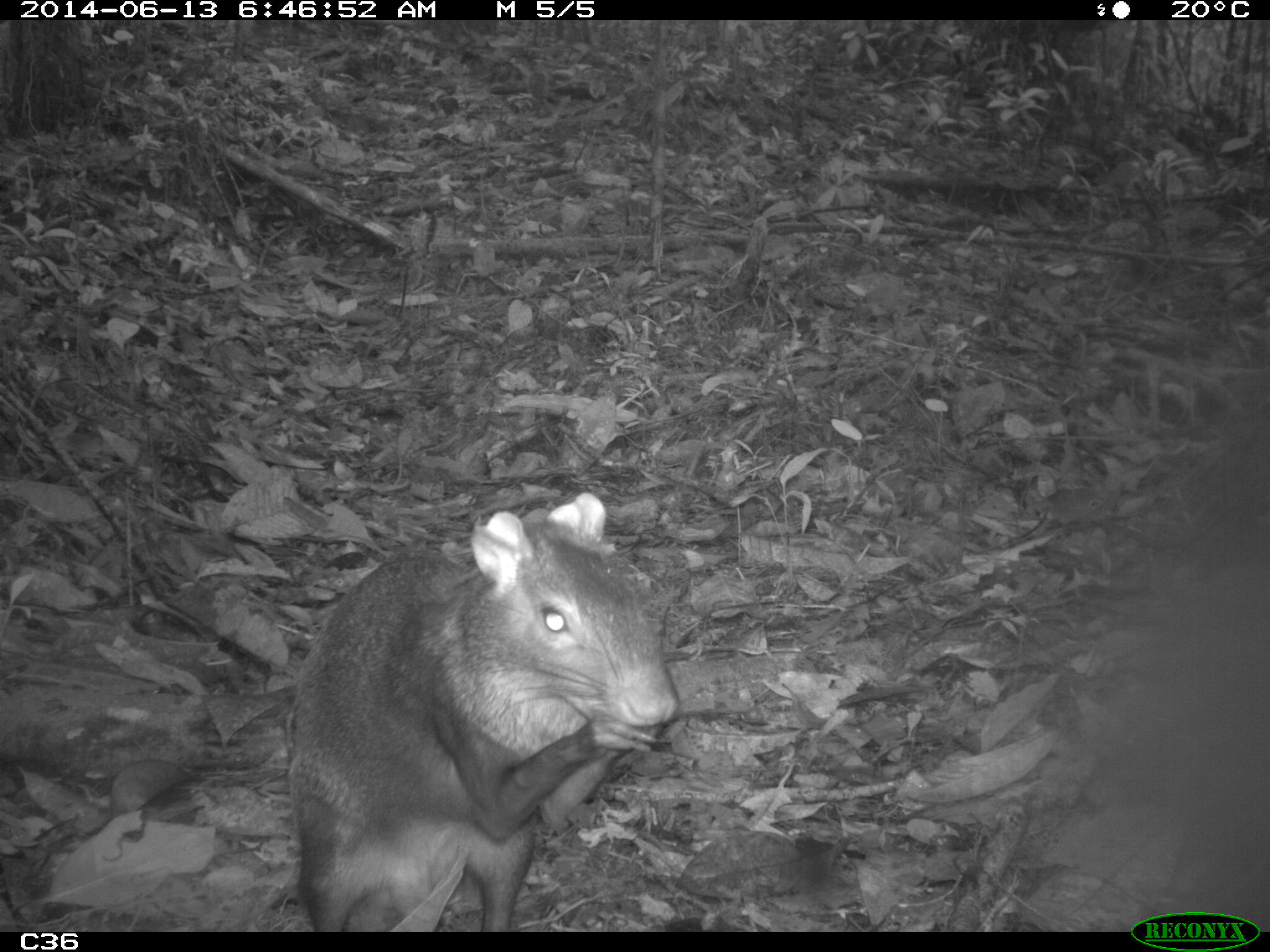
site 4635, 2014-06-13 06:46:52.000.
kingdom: Animalia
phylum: Chordata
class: Mammalia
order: Rodentia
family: Dasyproctidae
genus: Dasyprocta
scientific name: Dasyprocta leporina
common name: red-rumped agouti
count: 1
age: adult